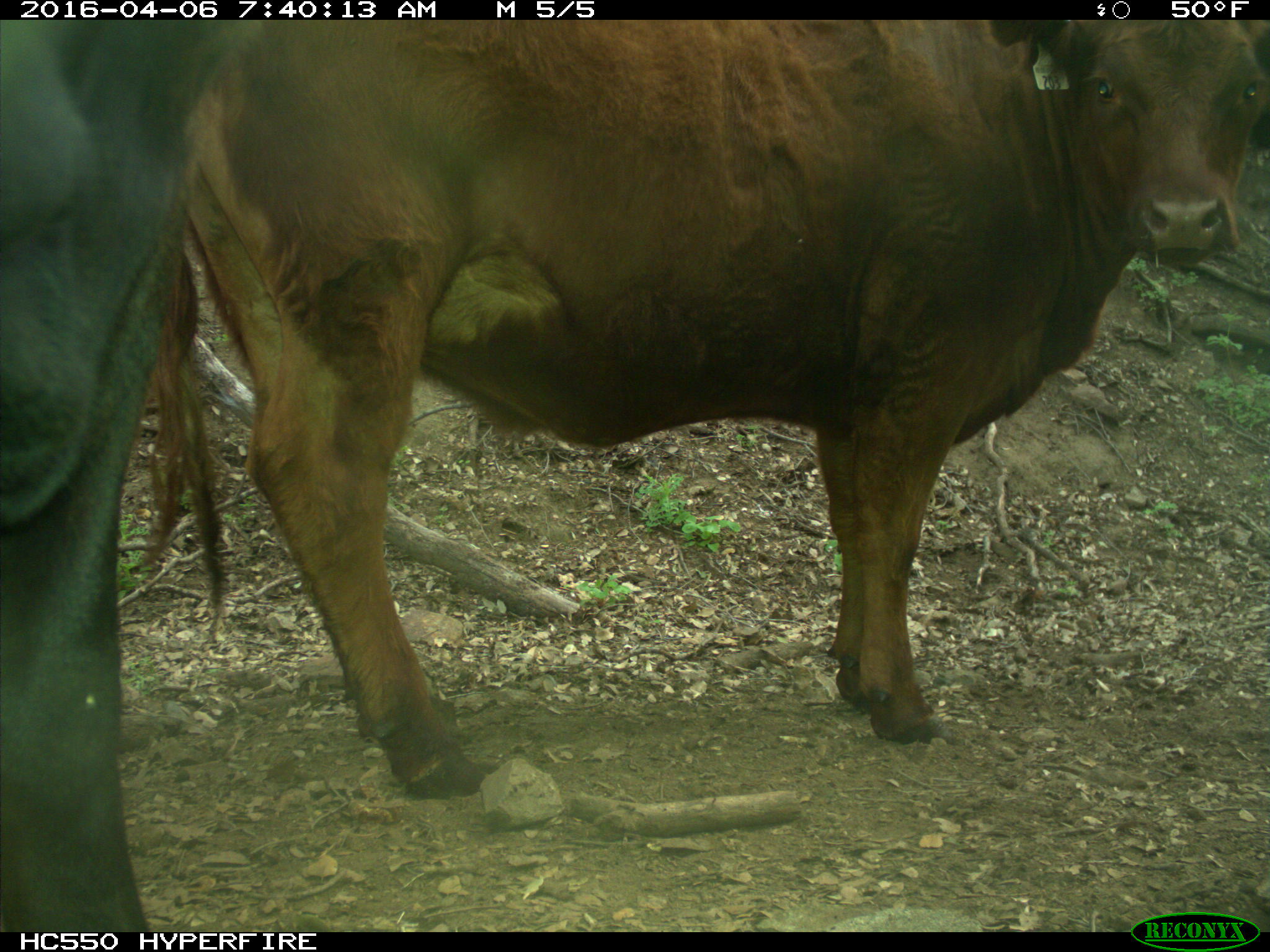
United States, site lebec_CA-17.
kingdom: Animalia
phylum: Chordata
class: Mammalia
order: Artiodactyla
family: Bovidae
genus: Bos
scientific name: Bos taurus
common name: domestic cow